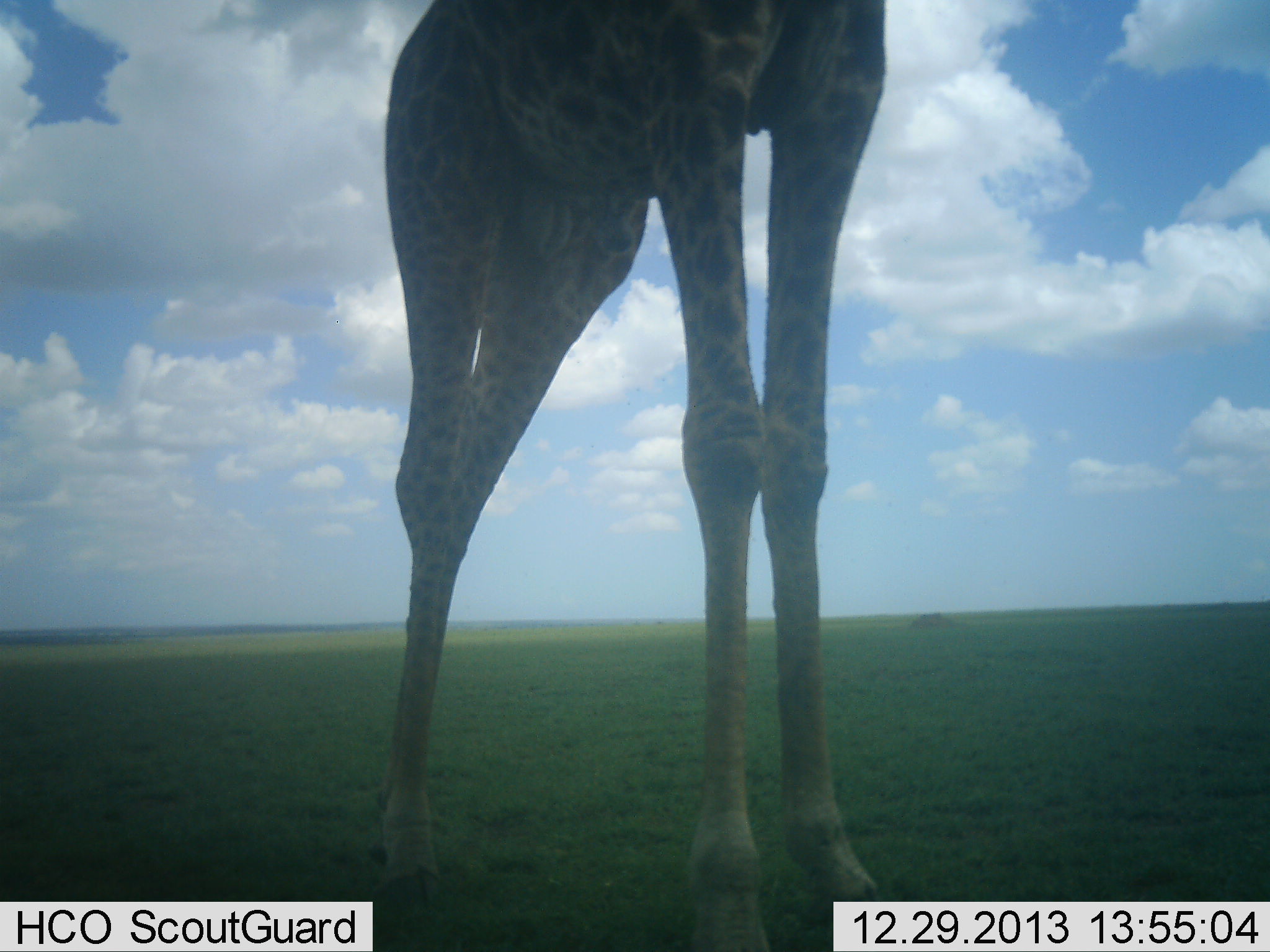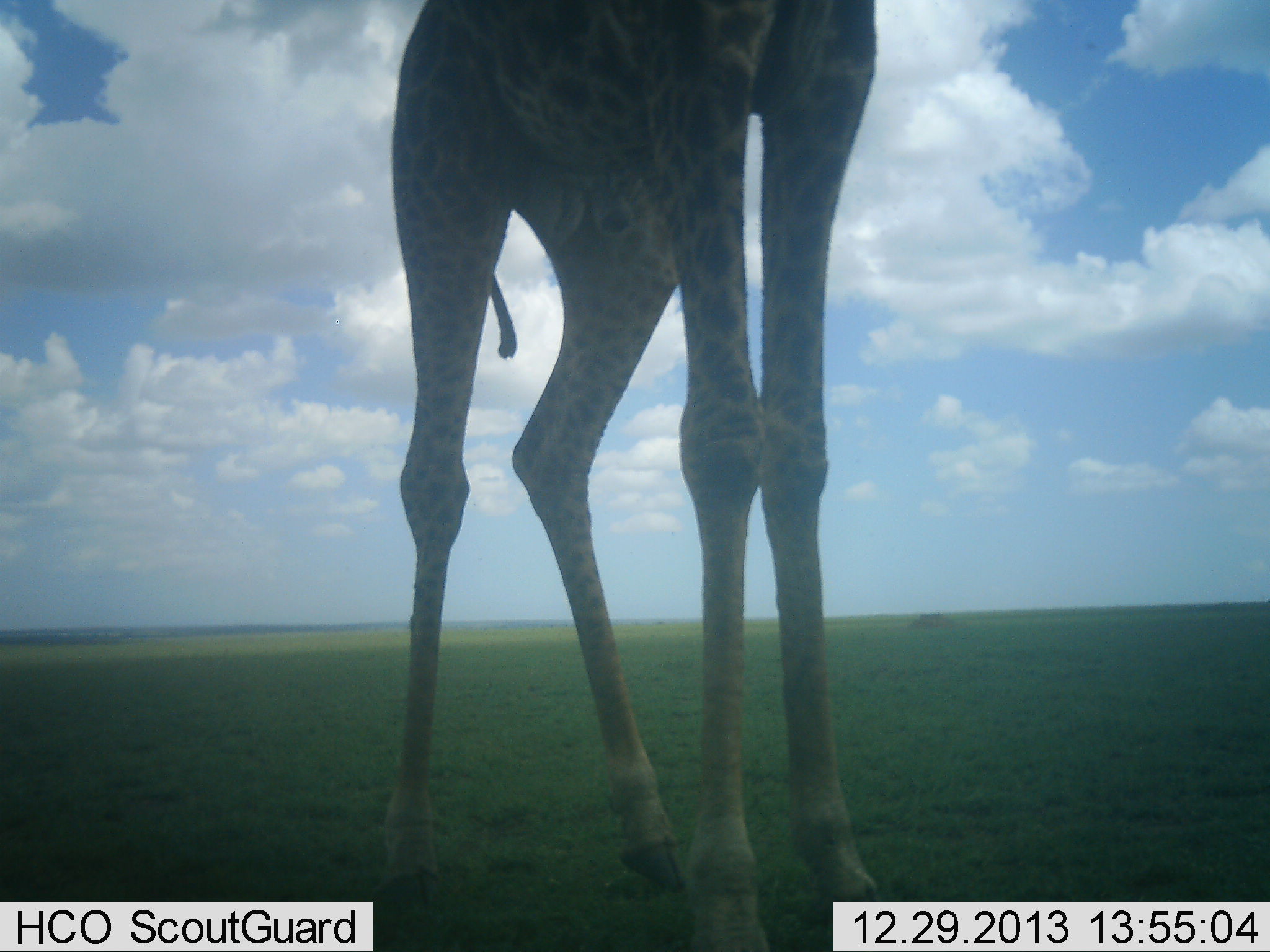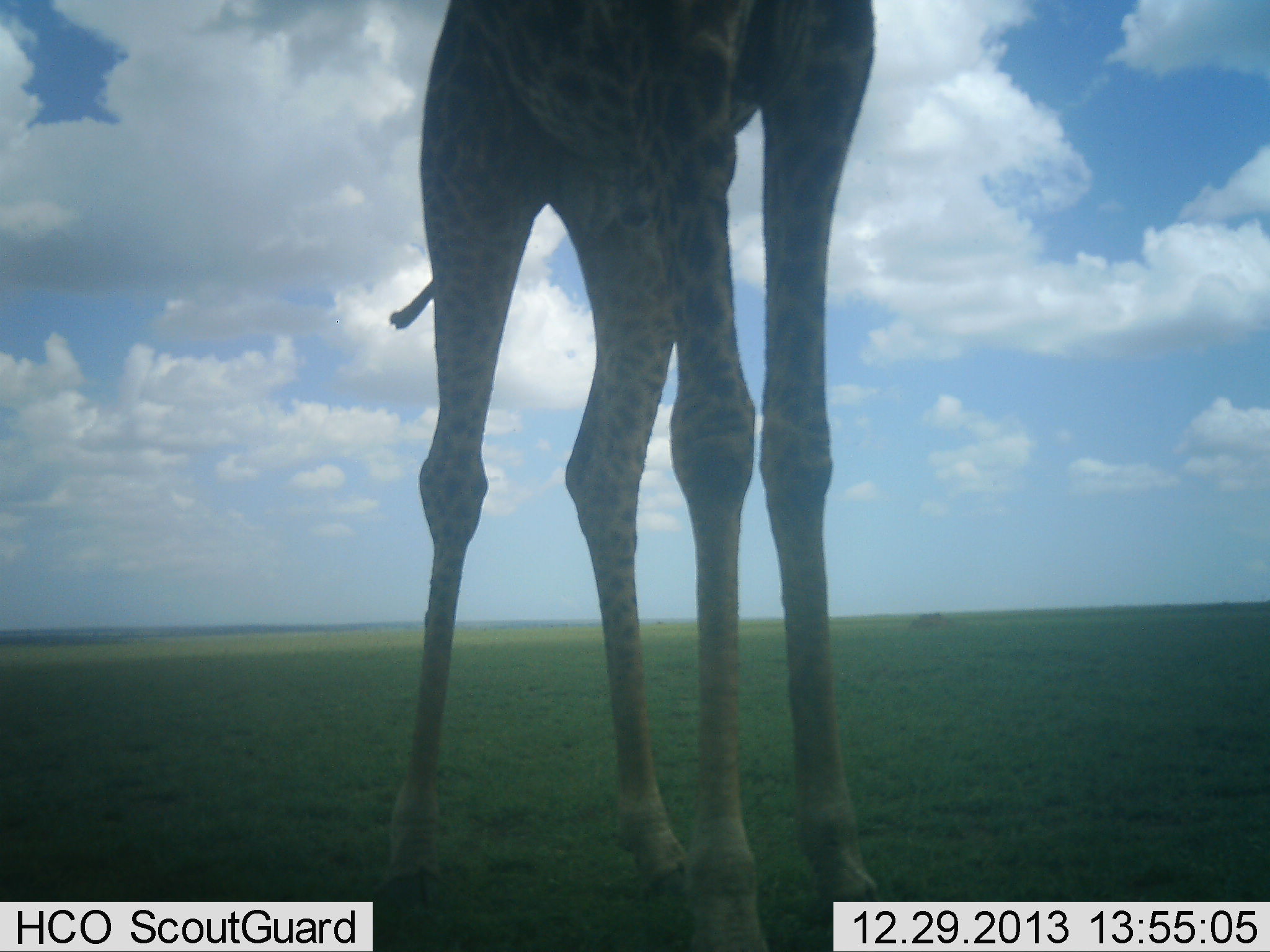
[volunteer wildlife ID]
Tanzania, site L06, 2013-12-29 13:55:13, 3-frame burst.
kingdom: Animalia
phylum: Chordata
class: Mammalia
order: Artiodactyla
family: Giraffidae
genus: Giraffa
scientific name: Giraffa camelopardalis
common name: giraffe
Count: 1.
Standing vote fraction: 100%.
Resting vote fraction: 0%.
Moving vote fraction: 10%.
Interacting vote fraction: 10%.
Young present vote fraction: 0%.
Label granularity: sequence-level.